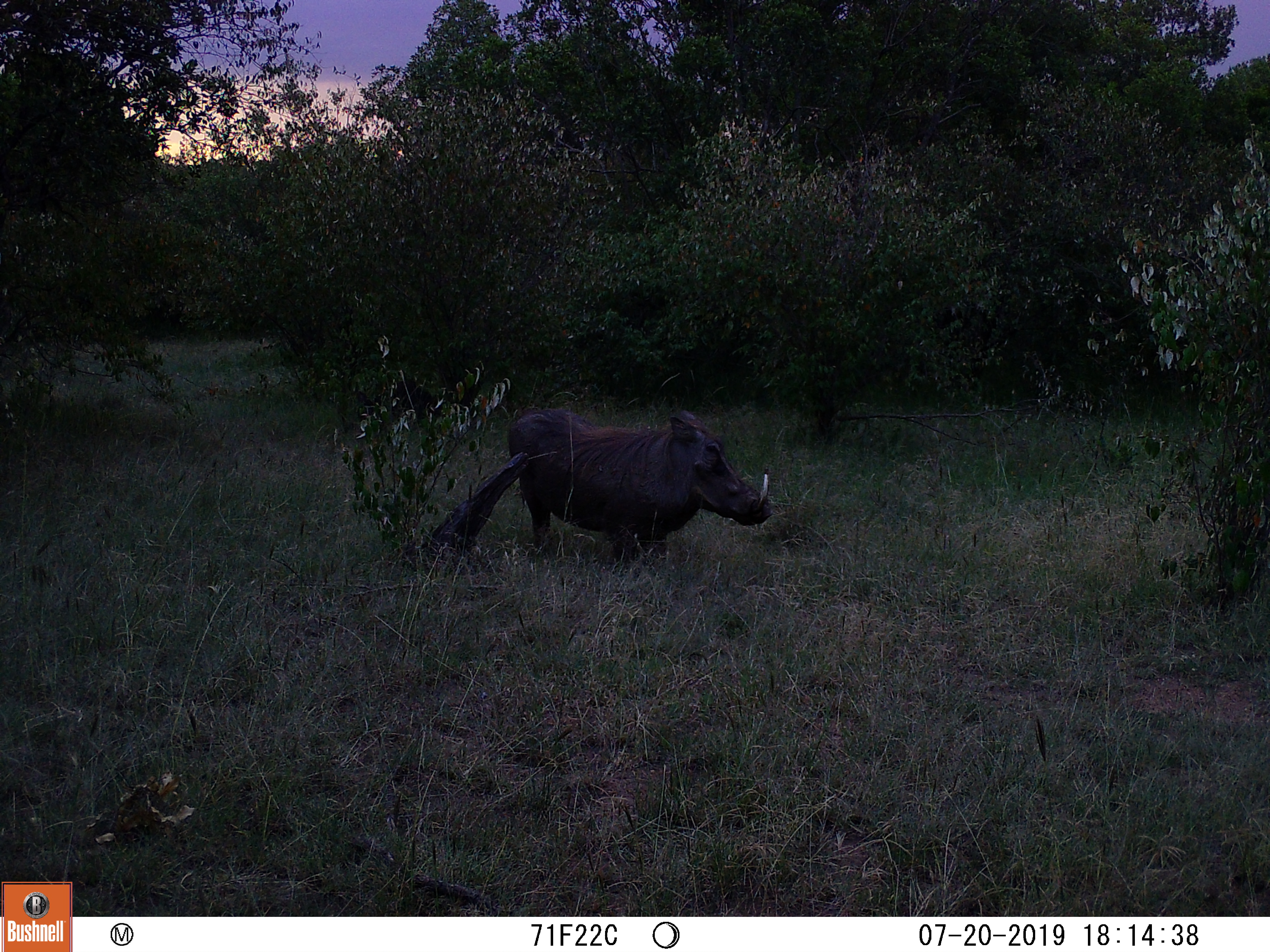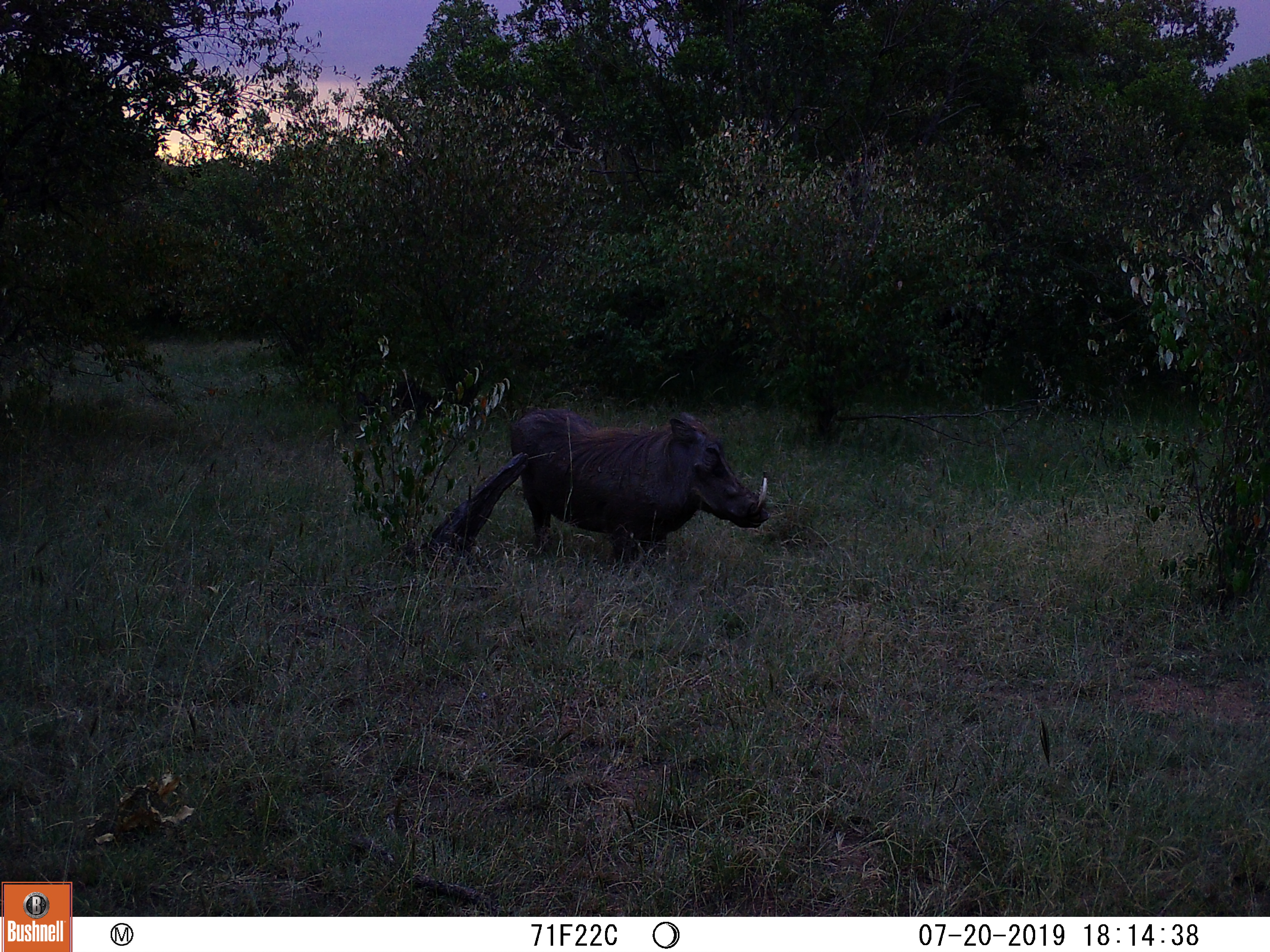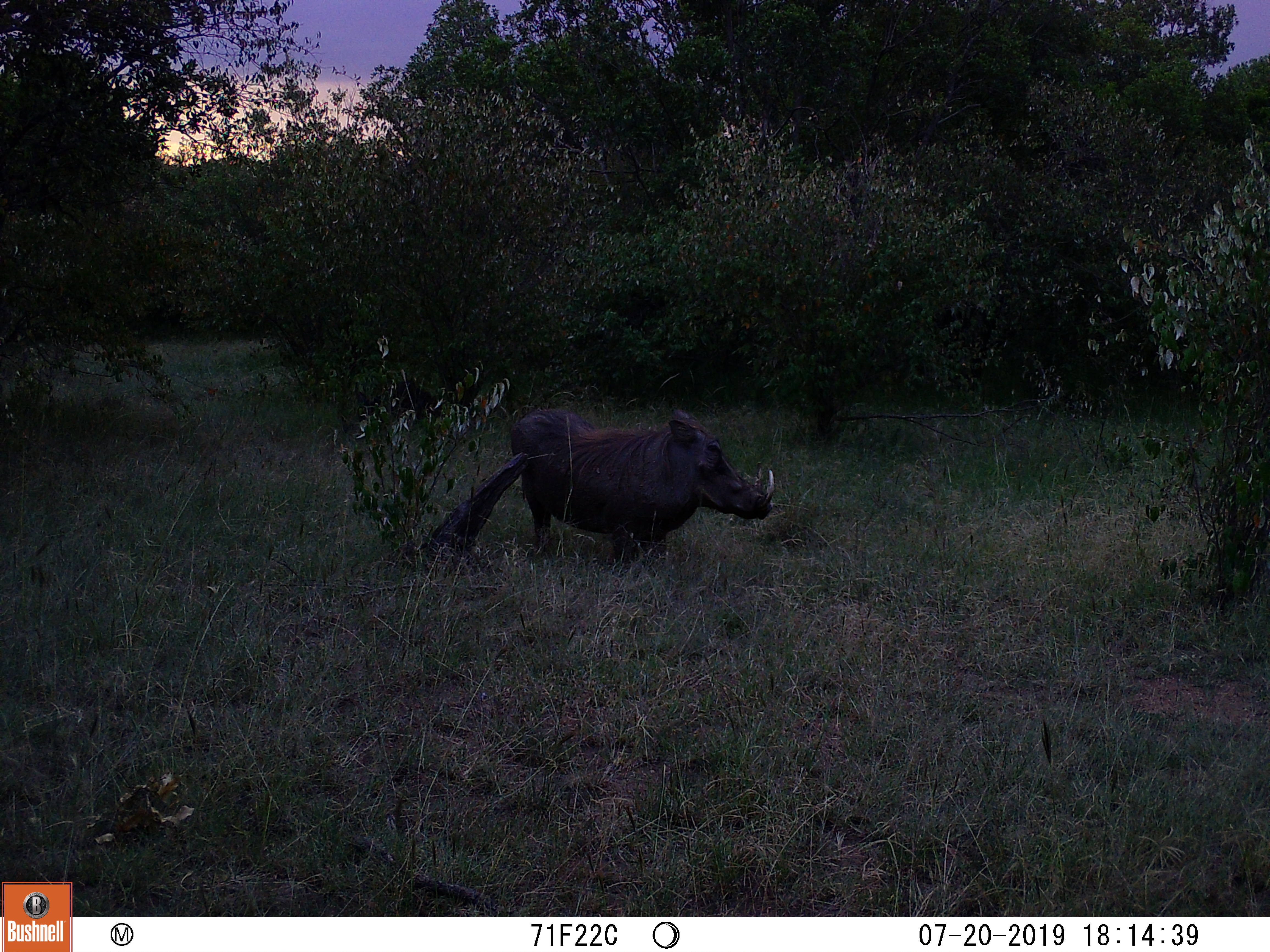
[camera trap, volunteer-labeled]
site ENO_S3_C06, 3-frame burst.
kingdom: Animalia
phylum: Chordata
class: Mammalia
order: Artiodactyla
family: Suidae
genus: Phacochoerus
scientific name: Phacochoerus africanus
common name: warthog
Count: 1.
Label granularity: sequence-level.